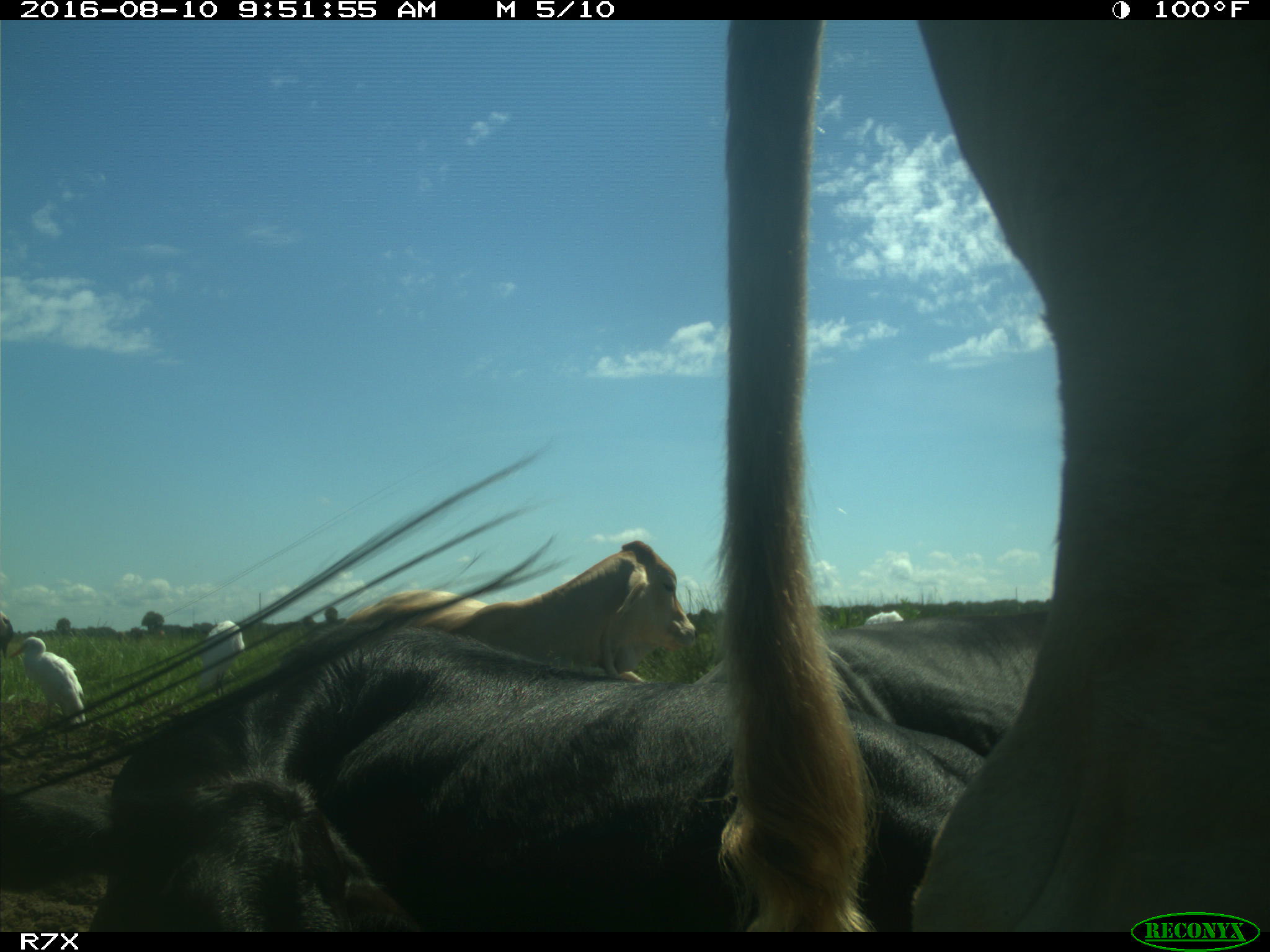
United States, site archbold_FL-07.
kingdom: Animalia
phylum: Chordata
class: Mammalia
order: Artiodactyla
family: Bovidae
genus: Bos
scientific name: Bos taurus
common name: domestic cow